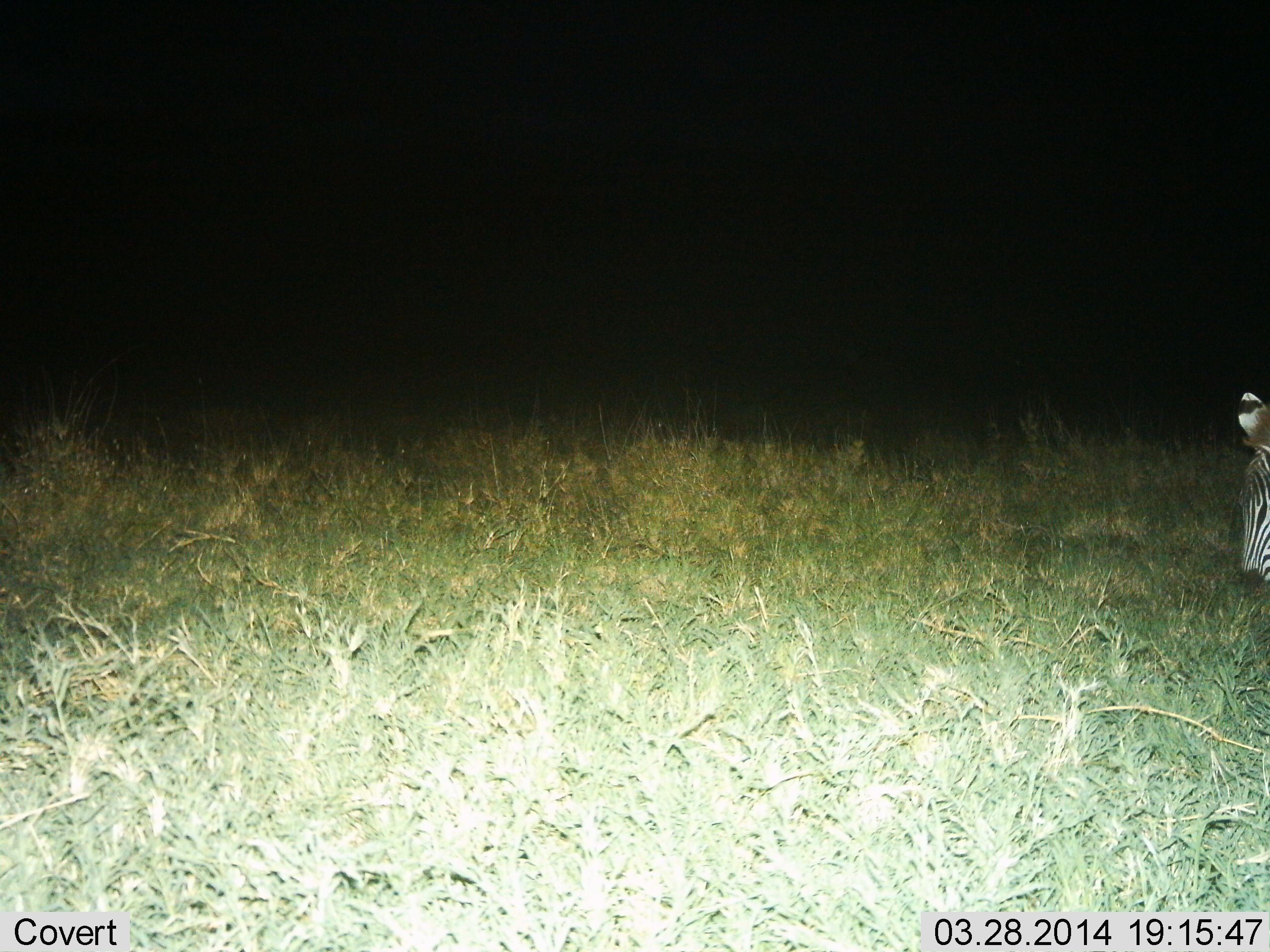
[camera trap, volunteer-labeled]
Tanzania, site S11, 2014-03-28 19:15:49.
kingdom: Animalia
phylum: Chordata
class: Mammalia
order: Perissodactyla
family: Equidae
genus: Equus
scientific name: Equus quagga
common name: plains zebra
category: zebra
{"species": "zebra (plains zebra) (Equus quagga)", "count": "1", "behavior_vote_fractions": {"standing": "70%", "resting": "0%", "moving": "20%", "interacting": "0%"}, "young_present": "0%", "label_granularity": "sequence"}